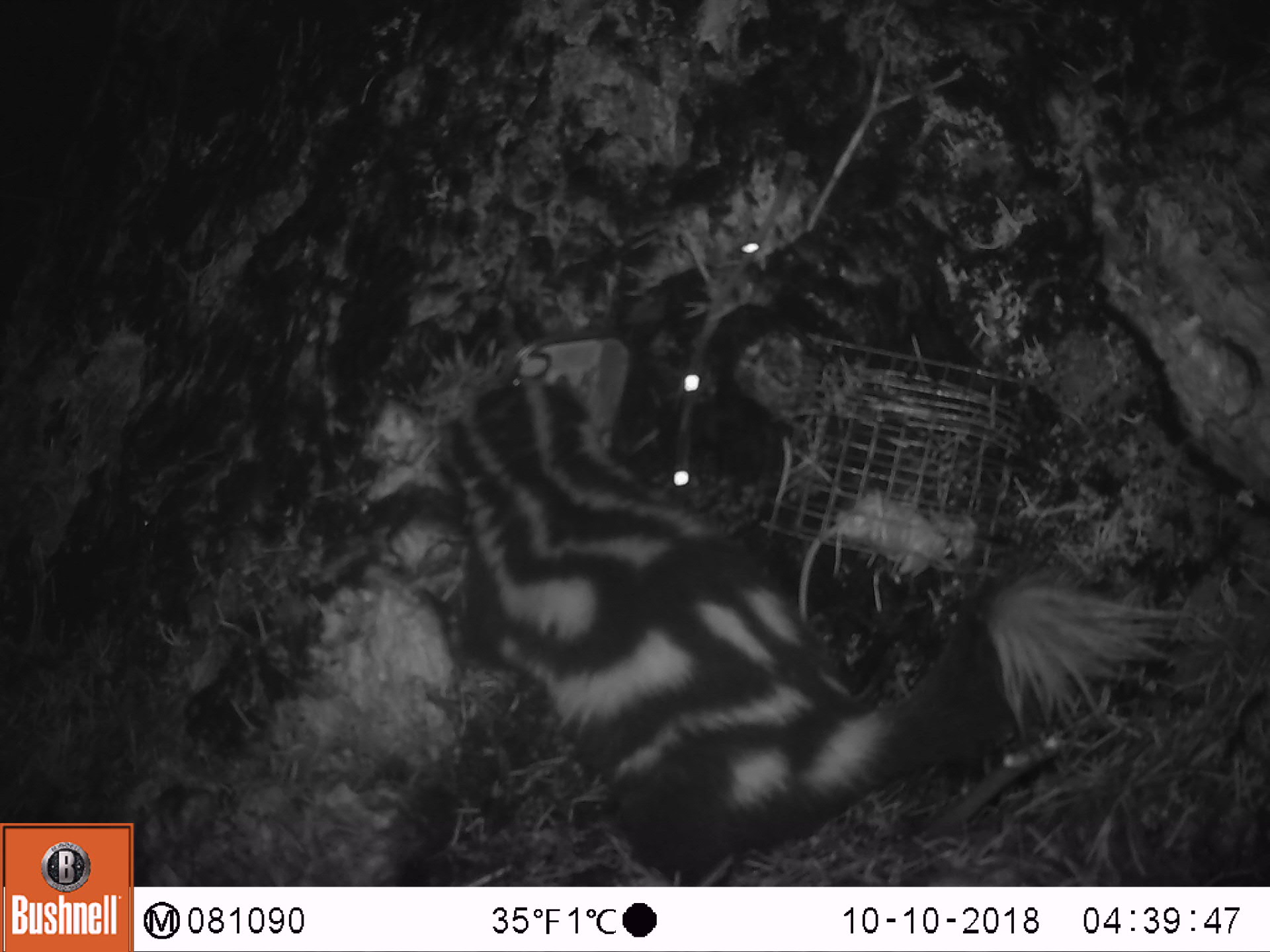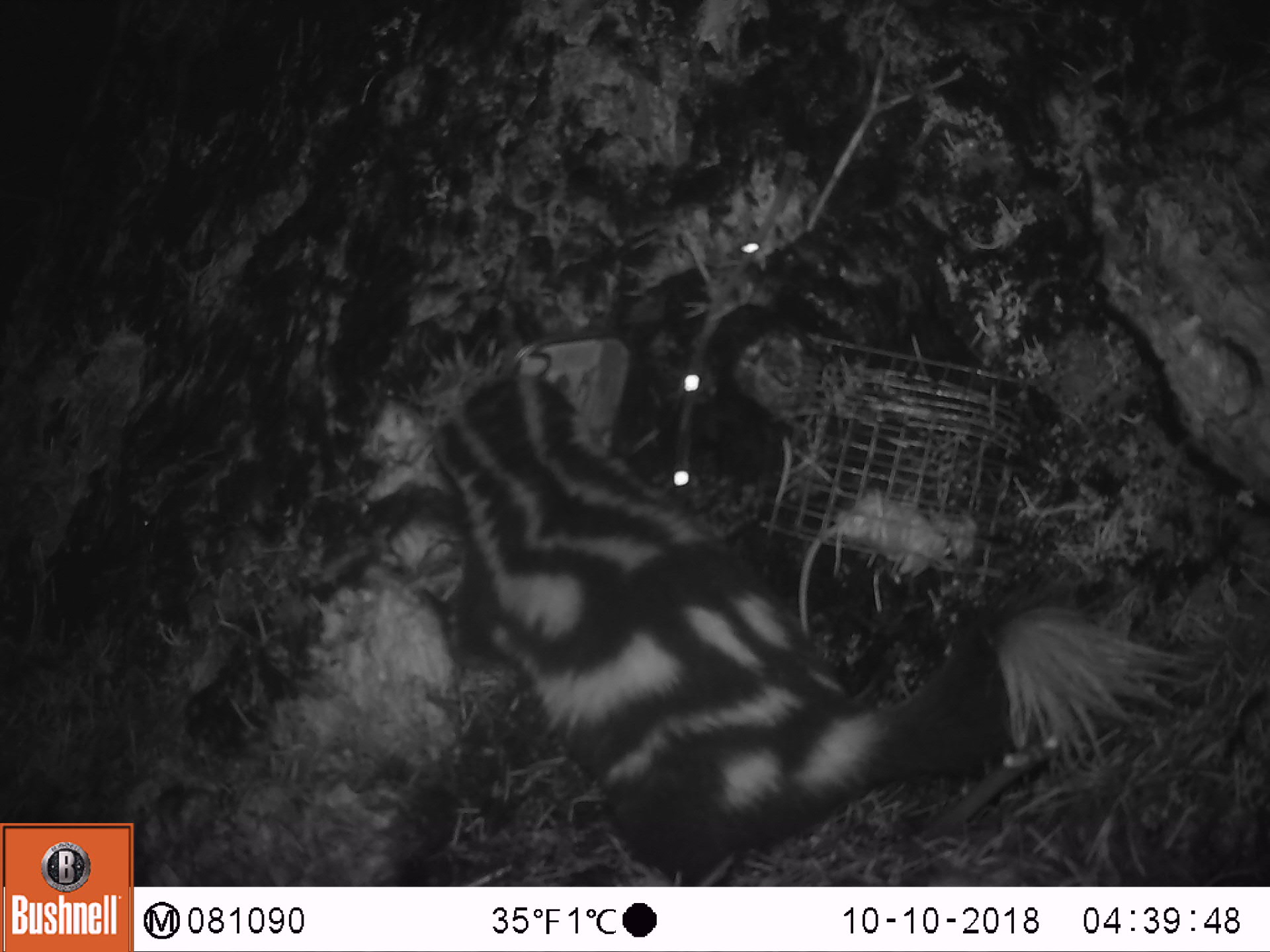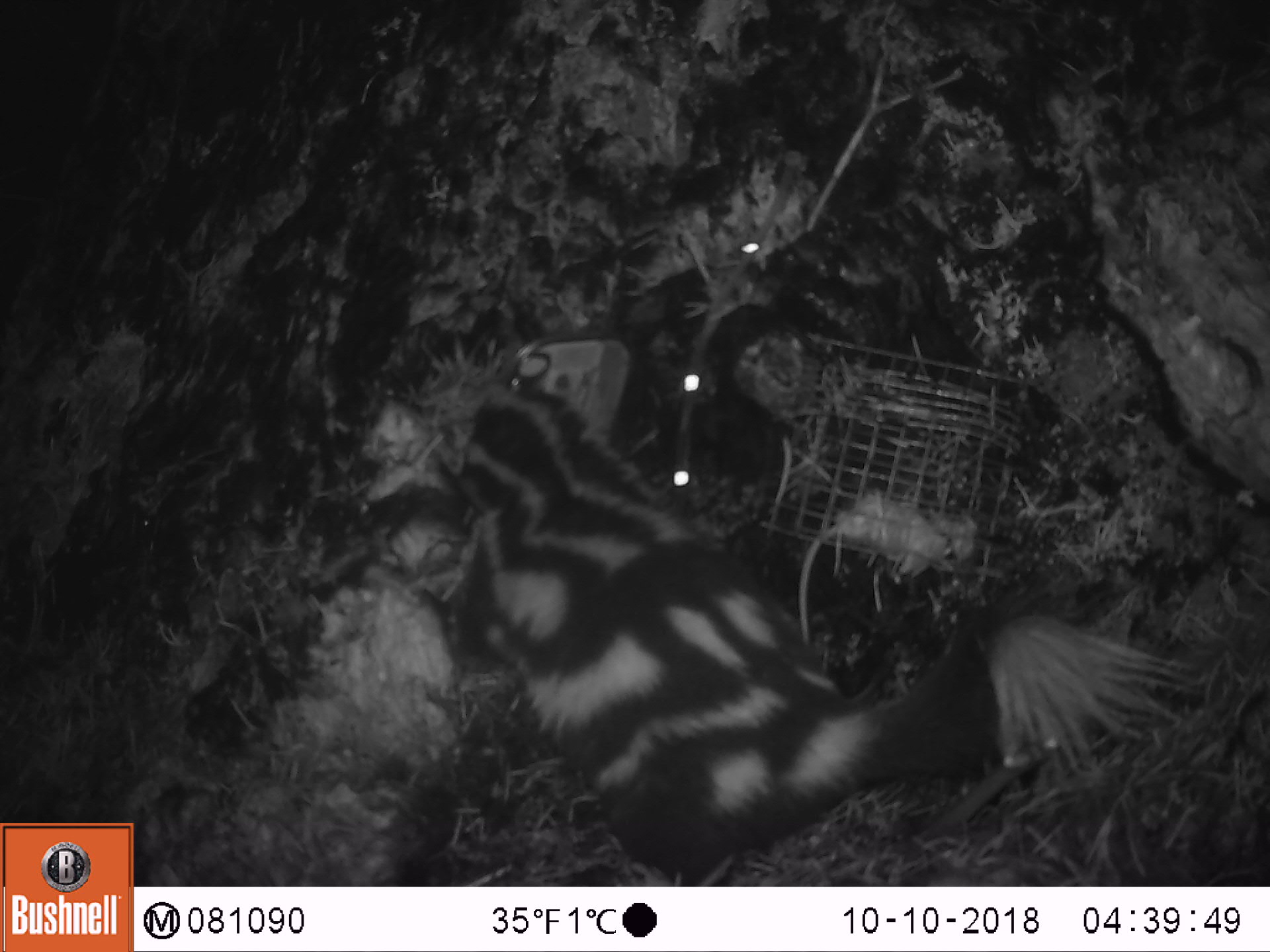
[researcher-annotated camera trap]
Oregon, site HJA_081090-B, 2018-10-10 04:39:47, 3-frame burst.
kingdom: Animalia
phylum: Chordata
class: Mammalia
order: Carnivora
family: Mephitidae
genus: Spilogale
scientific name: Spilogale gracilis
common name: western spotted skunk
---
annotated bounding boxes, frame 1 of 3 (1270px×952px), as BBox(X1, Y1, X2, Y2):
western spotted skunk: BBox(378, 354, 1197, 876)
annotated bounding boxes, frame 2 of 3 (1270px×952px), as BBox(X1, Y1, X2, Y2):
western spotted skunk: BBox(399, 354, 1202, 880)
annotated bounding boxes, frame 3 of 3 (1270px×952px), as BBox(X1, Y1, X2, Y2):
western spotted skunk: BBox(438, 341, 1191, 880)